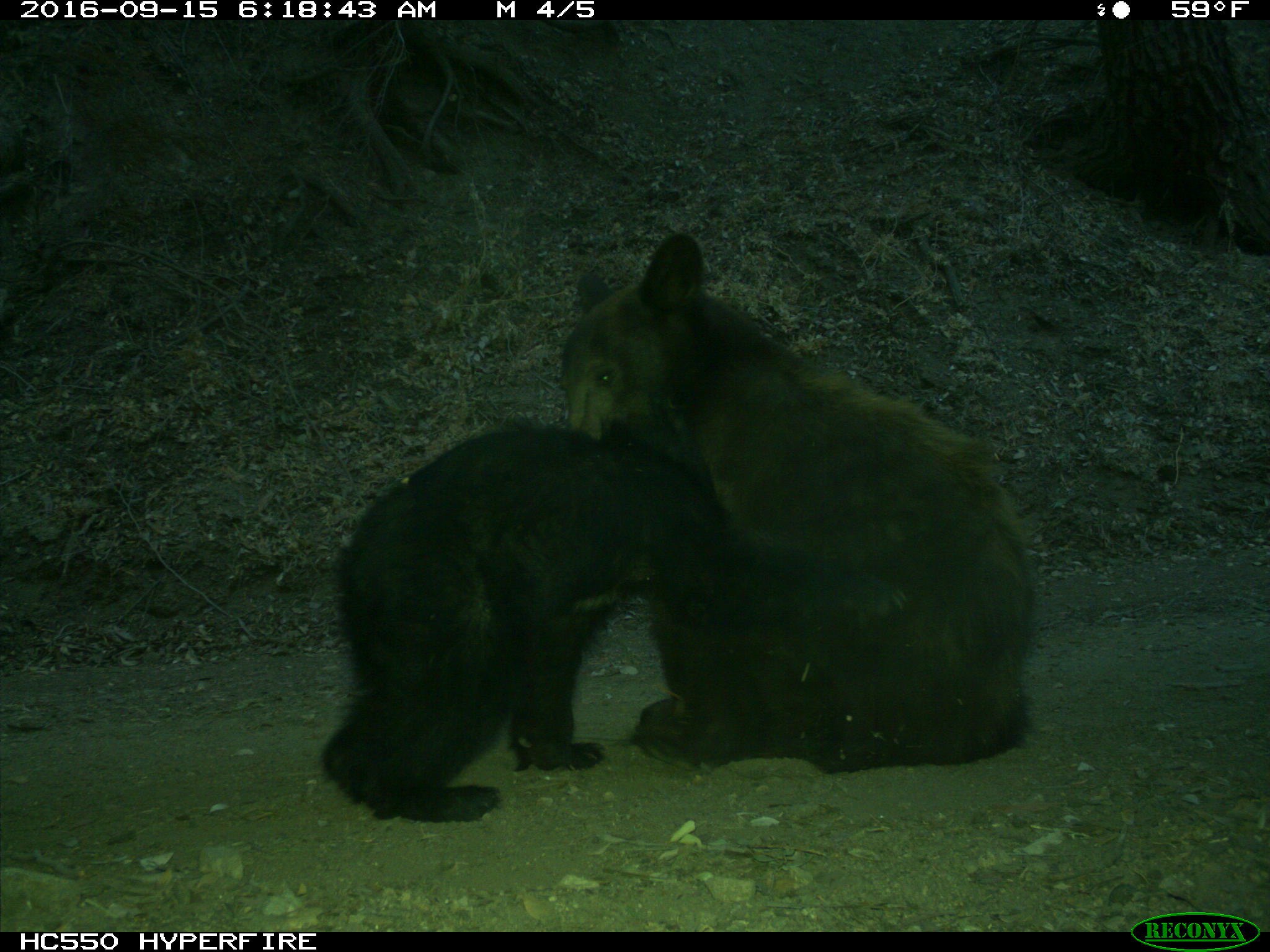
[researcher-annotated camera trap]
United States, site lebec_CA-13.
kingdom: Animalia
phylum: Chordata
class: Mammalia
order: Carnivora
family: Ursidae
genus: Ursus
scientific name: Ursus americanus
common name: american black bear